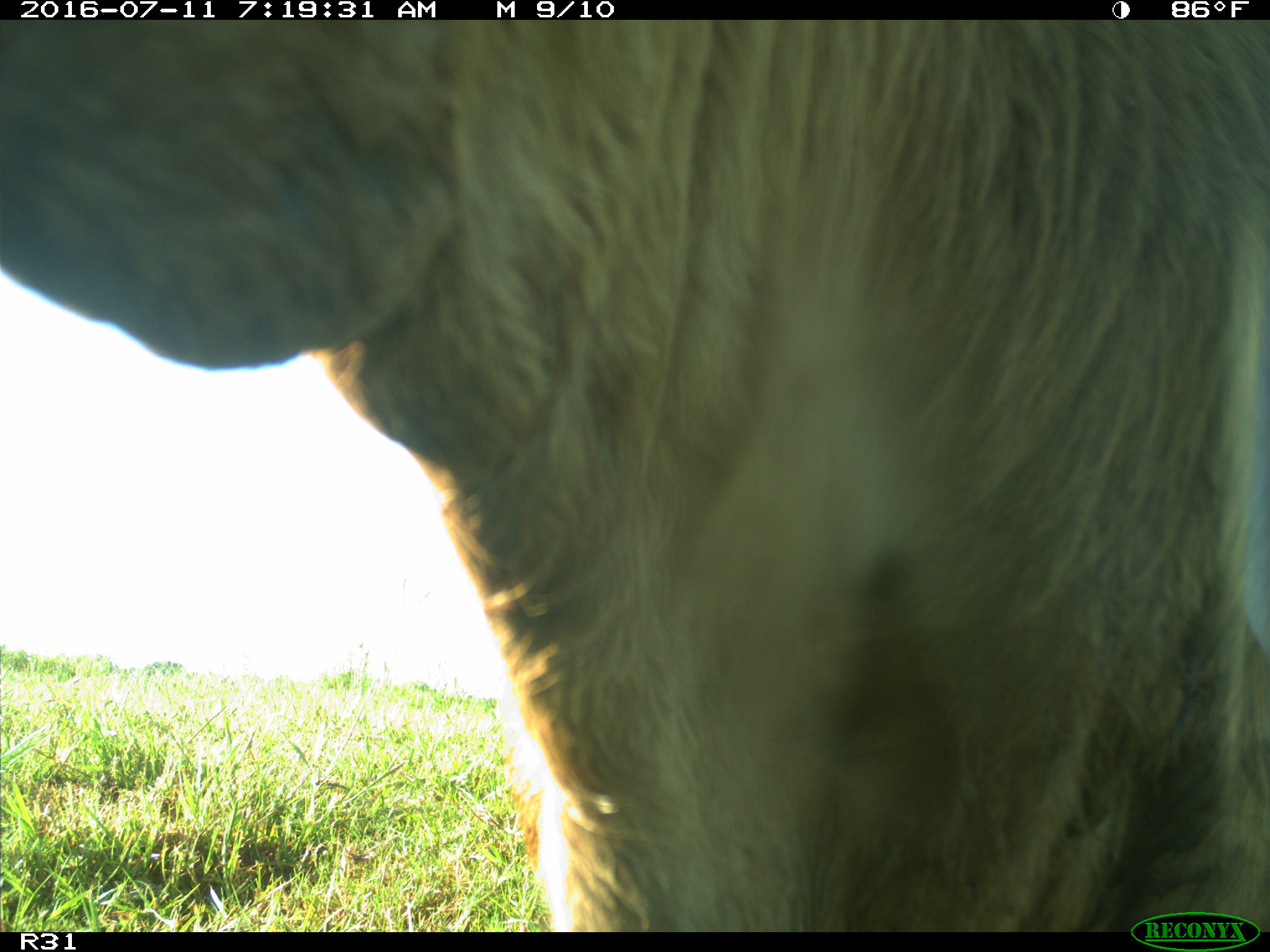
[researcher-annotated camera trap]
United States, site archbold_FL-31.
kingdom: Animalia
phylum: Chordata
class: Mammalia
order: Artiodactyla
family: Bovidae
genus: Bos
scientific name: Bos taurus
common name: domestic cow